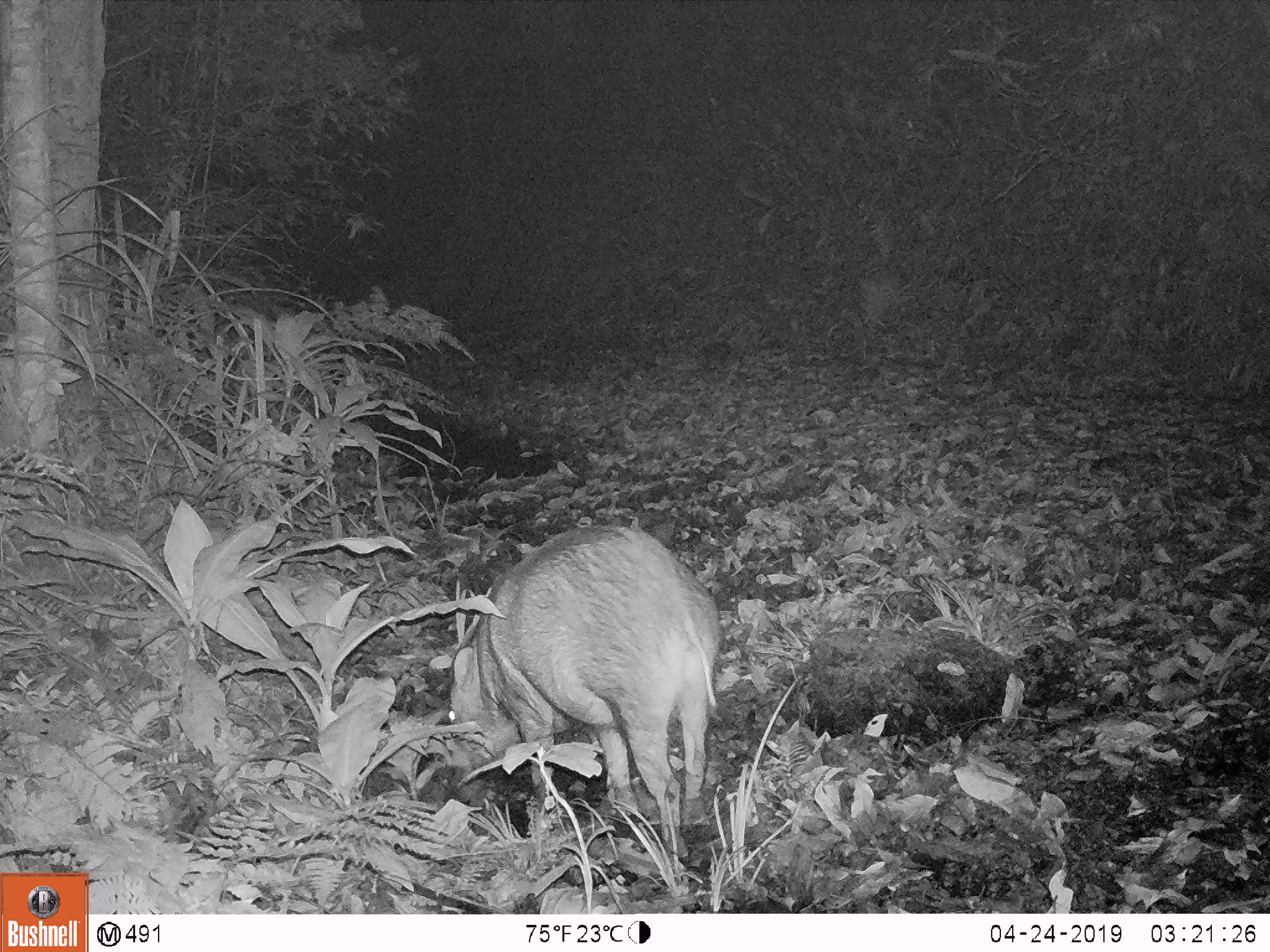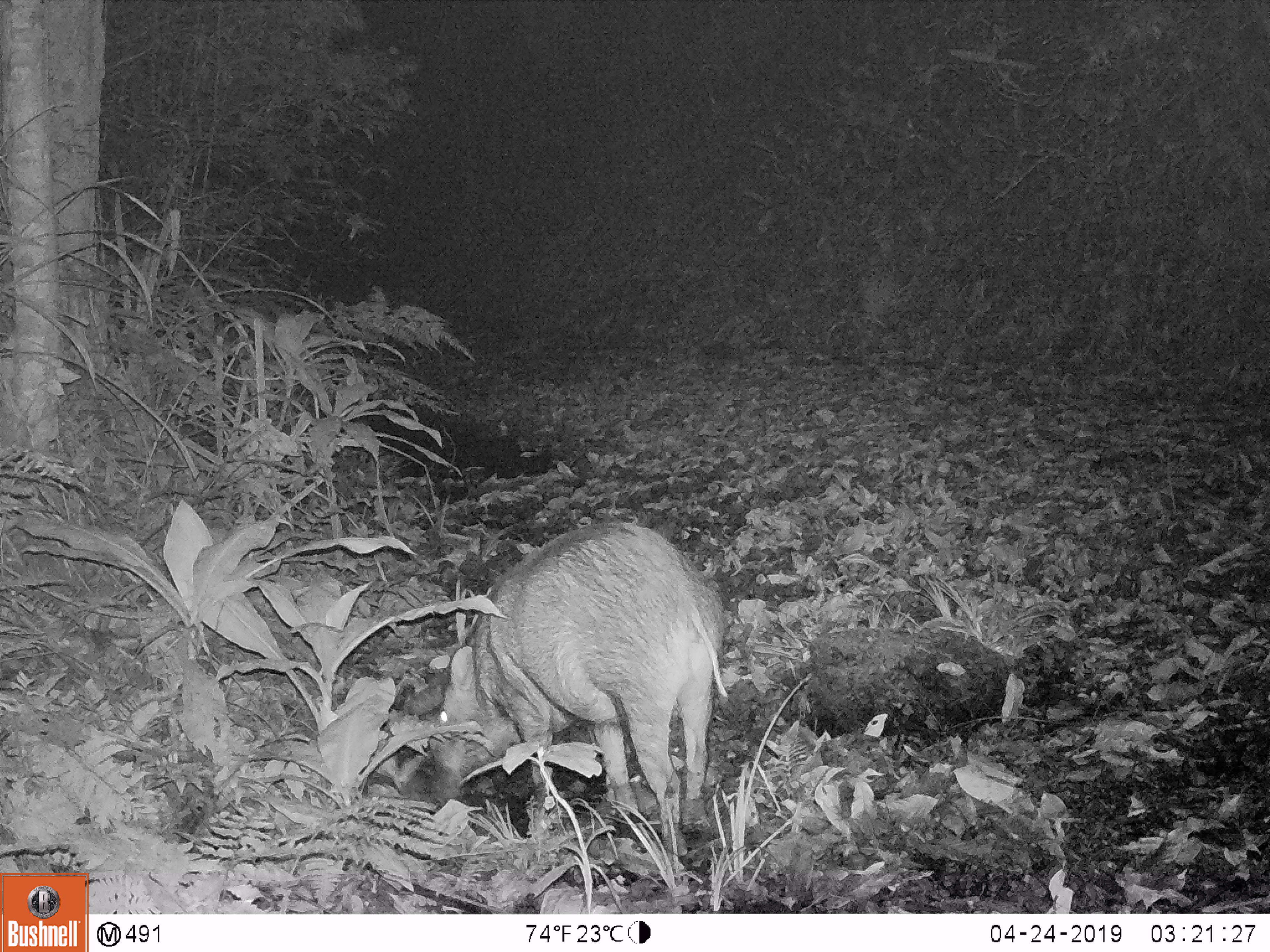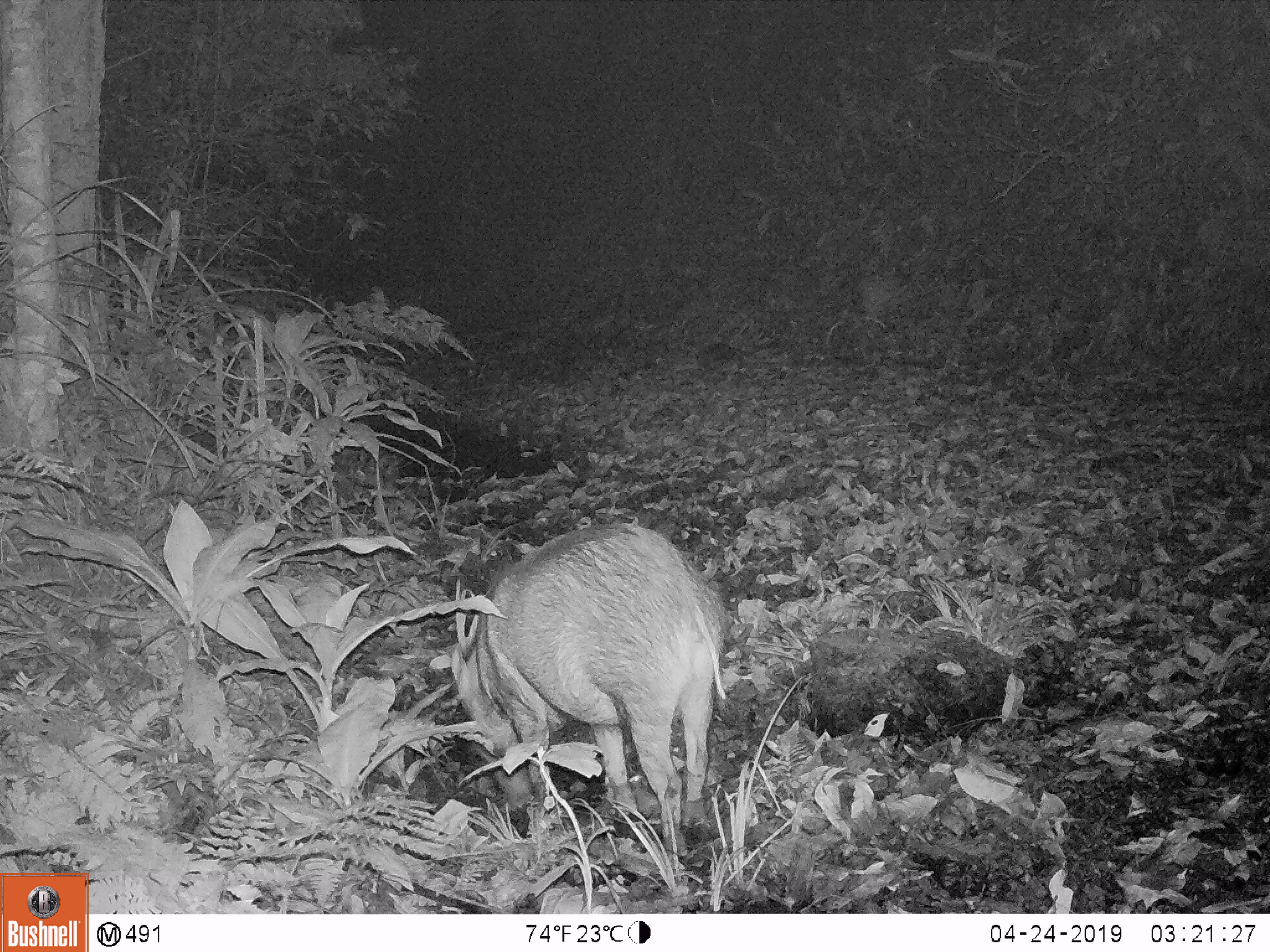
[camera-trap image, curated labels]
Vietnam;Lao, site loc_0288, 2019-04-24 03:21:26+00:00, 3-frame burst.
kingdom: Animalia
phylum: Chordata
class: Mammalia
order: Artiodactyla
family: Suidae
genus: Sus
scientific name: Sus scrofa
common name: eurasian wild pig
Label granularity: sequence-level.